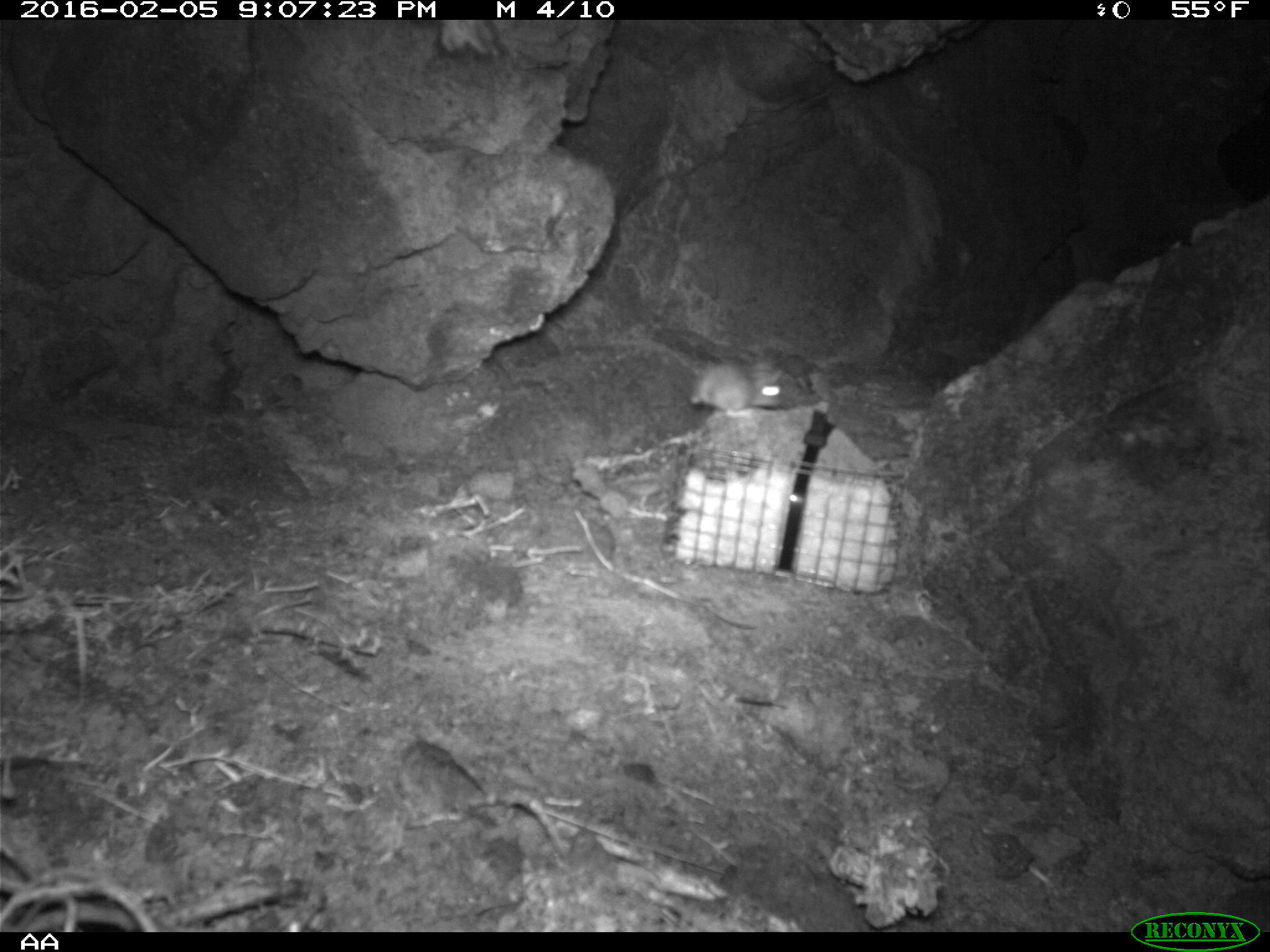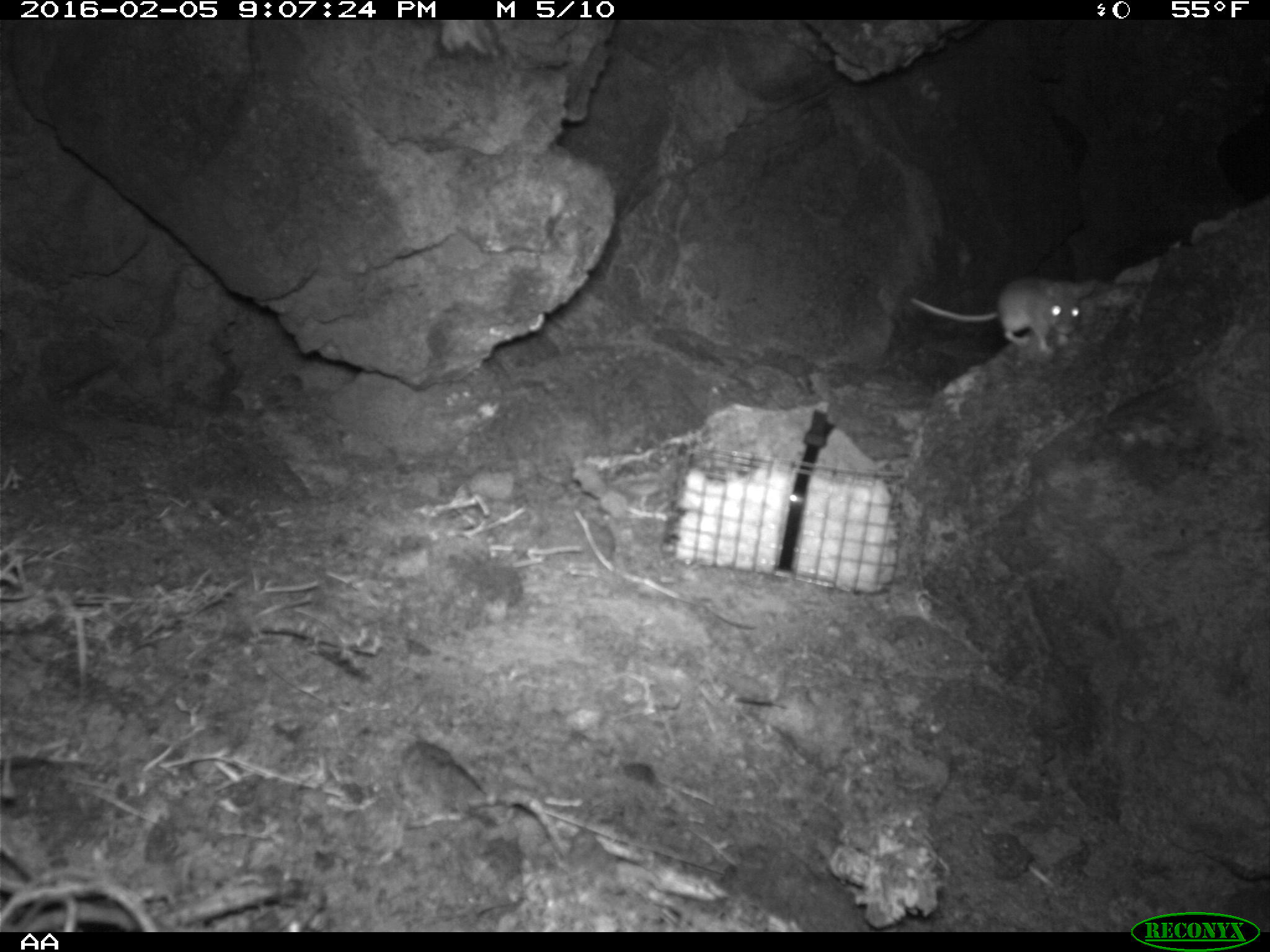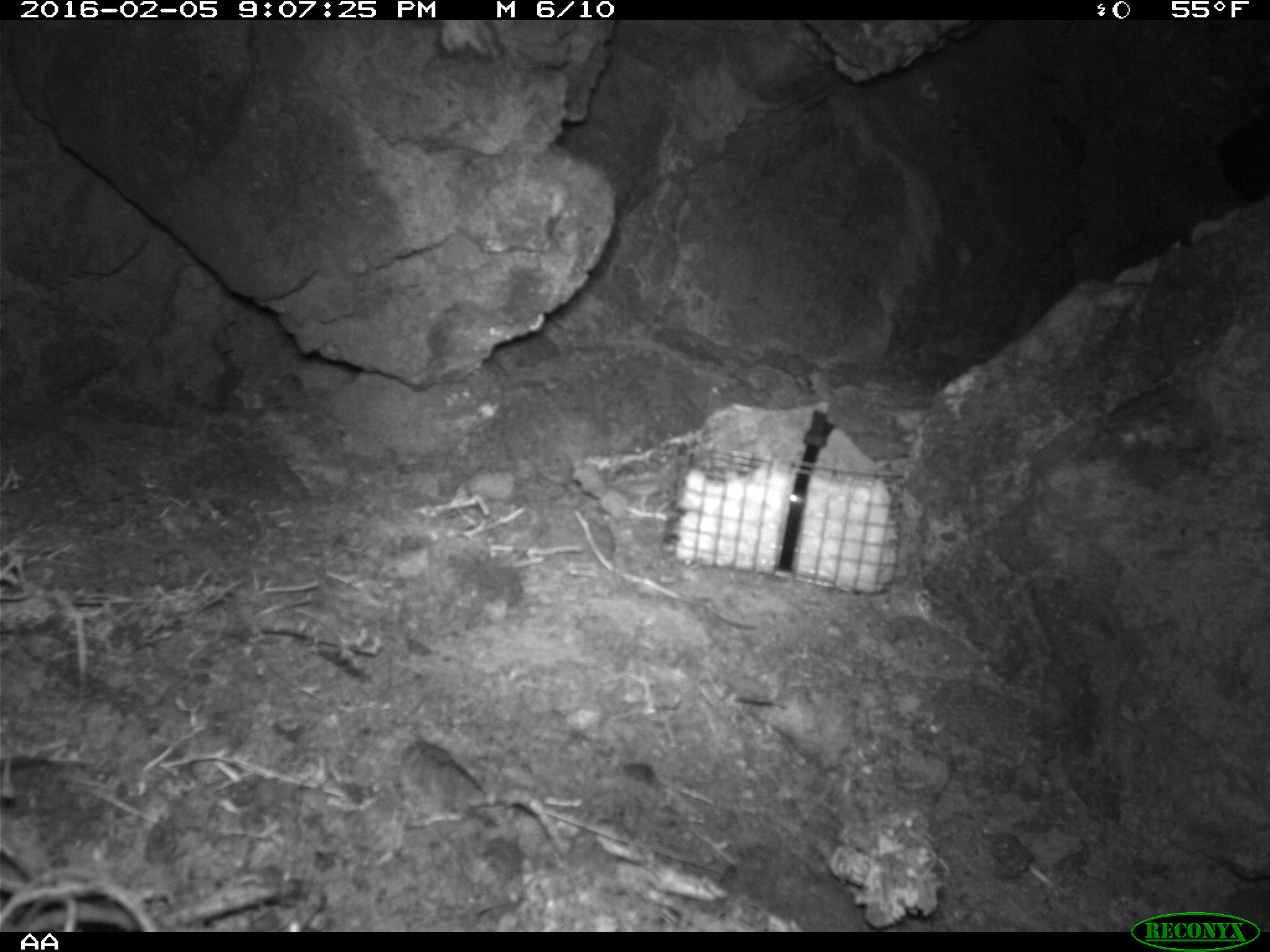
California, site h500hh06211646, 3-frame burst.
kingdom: Animalia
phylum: Chordata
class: Mammalia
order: Rodentia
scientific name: Rodentia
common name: rodent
Rodent (Rodentia).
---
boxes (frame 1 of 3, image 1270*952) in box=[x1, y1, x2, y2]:
rodent: box=[606, 338, 781, 418]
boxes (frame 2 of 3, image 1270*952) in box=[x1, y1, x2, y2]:
rodent: box=[910, 275, 1081, 354]